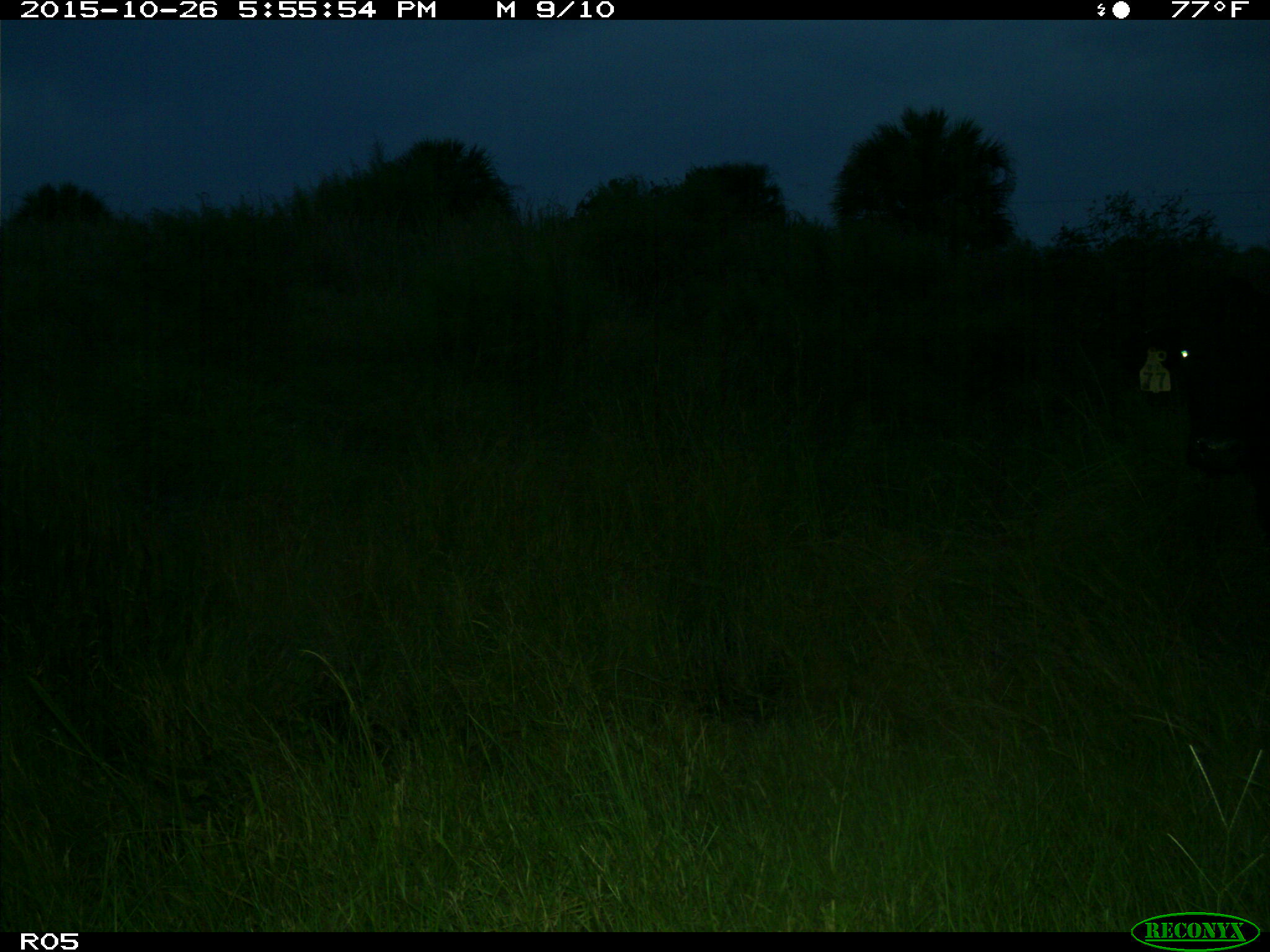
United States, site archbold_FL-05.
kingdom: Animalia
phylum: Chordata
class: Mammalia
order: Artiodactyla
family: Bovidae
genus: Bos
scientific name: Bos taurus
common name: domestic cow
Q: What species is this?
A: Bos taurus (domestic cow).